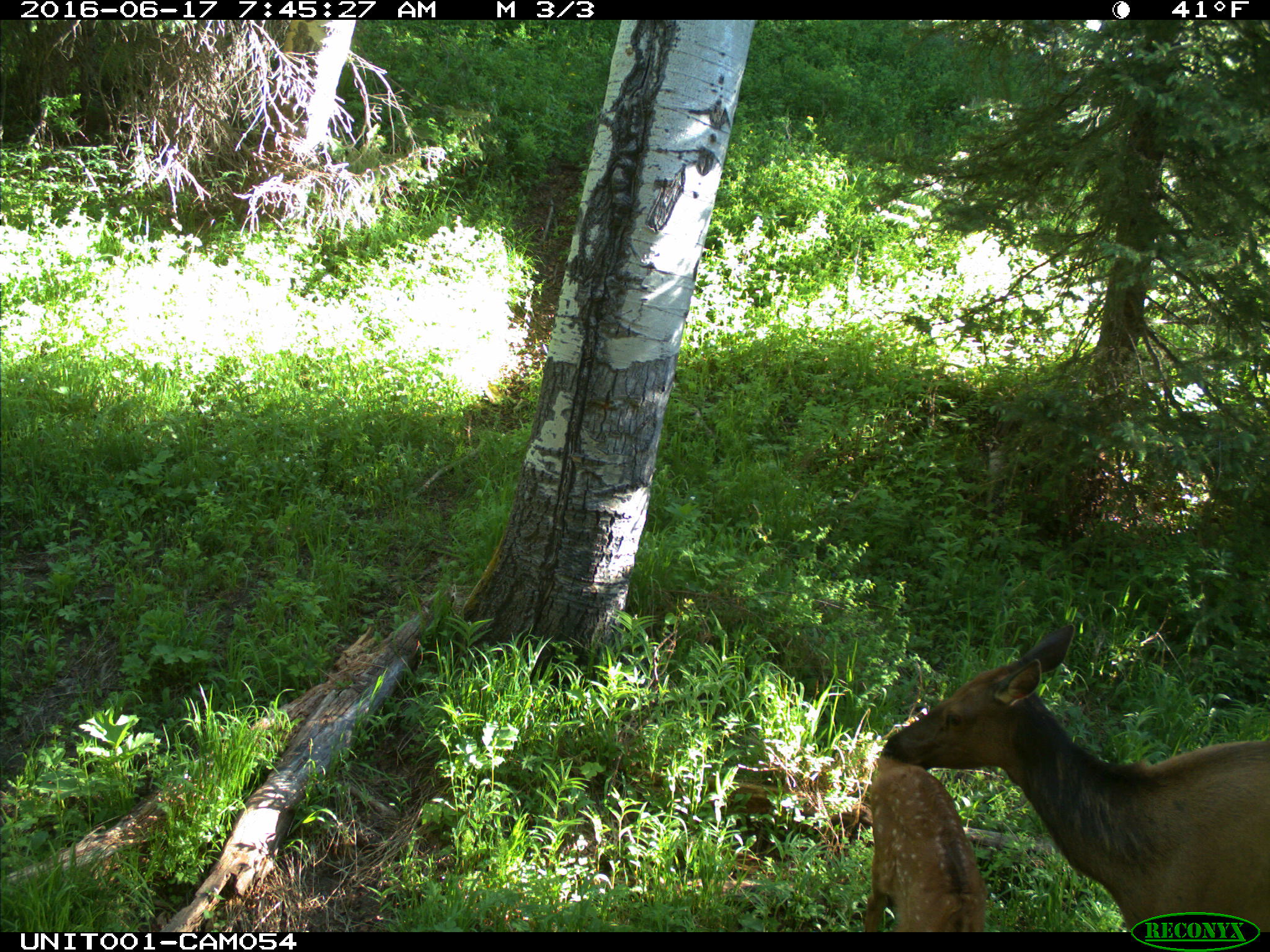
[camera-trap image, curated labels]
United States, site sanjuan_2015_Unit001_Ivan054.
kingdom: Animalia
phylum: Chordata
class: Mammalia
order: Artiodactyla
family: Cervidae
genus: Cervus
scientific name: Cervus elaphus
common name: red deer